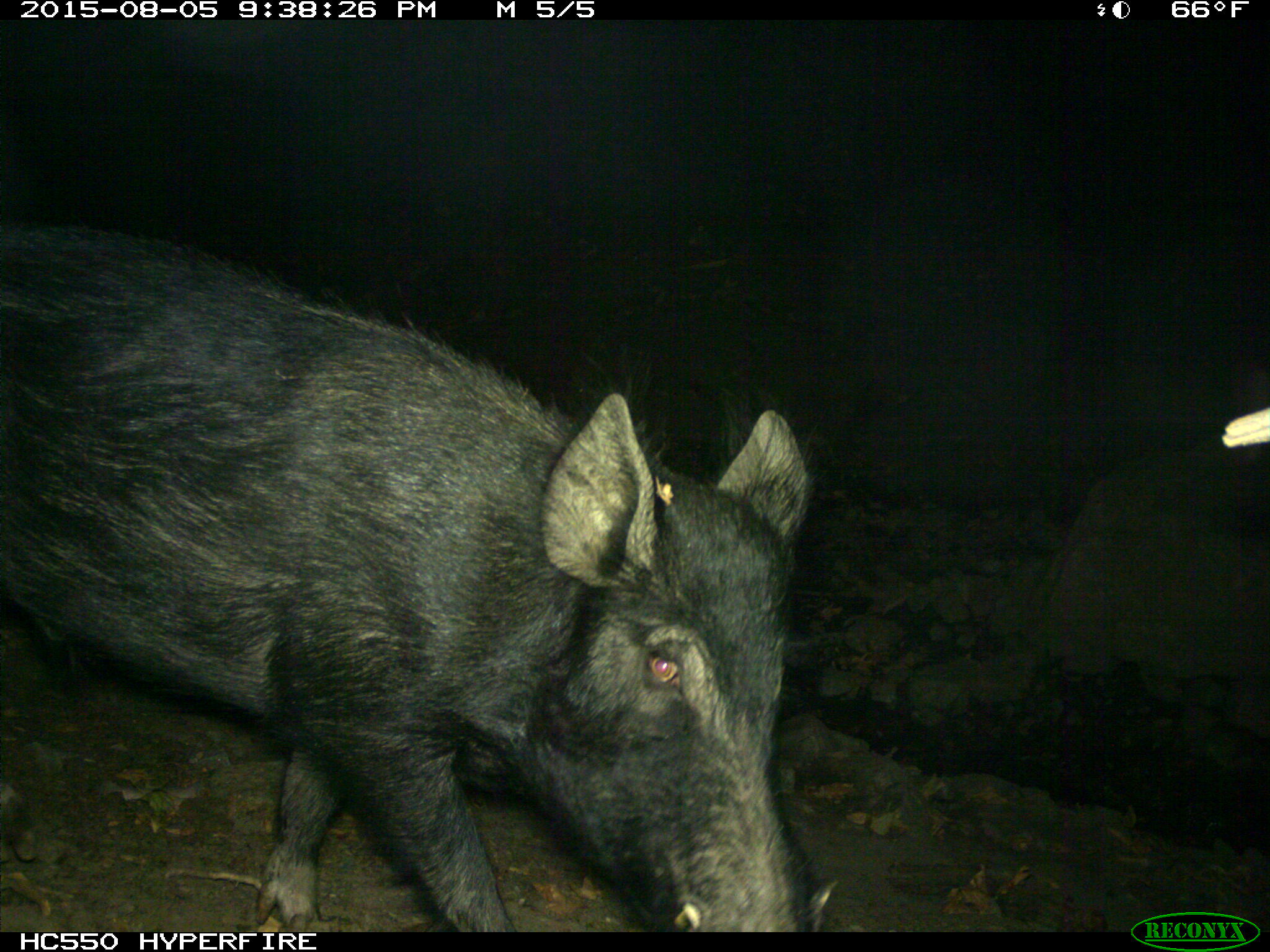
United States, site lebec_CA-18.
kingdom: Animalia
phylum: Chordata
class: Mammalia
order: Artiodactyla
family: Suidae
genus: Sus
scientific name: Sus scrofa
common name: wild boar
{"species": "Sus scrofa (wild boar)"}